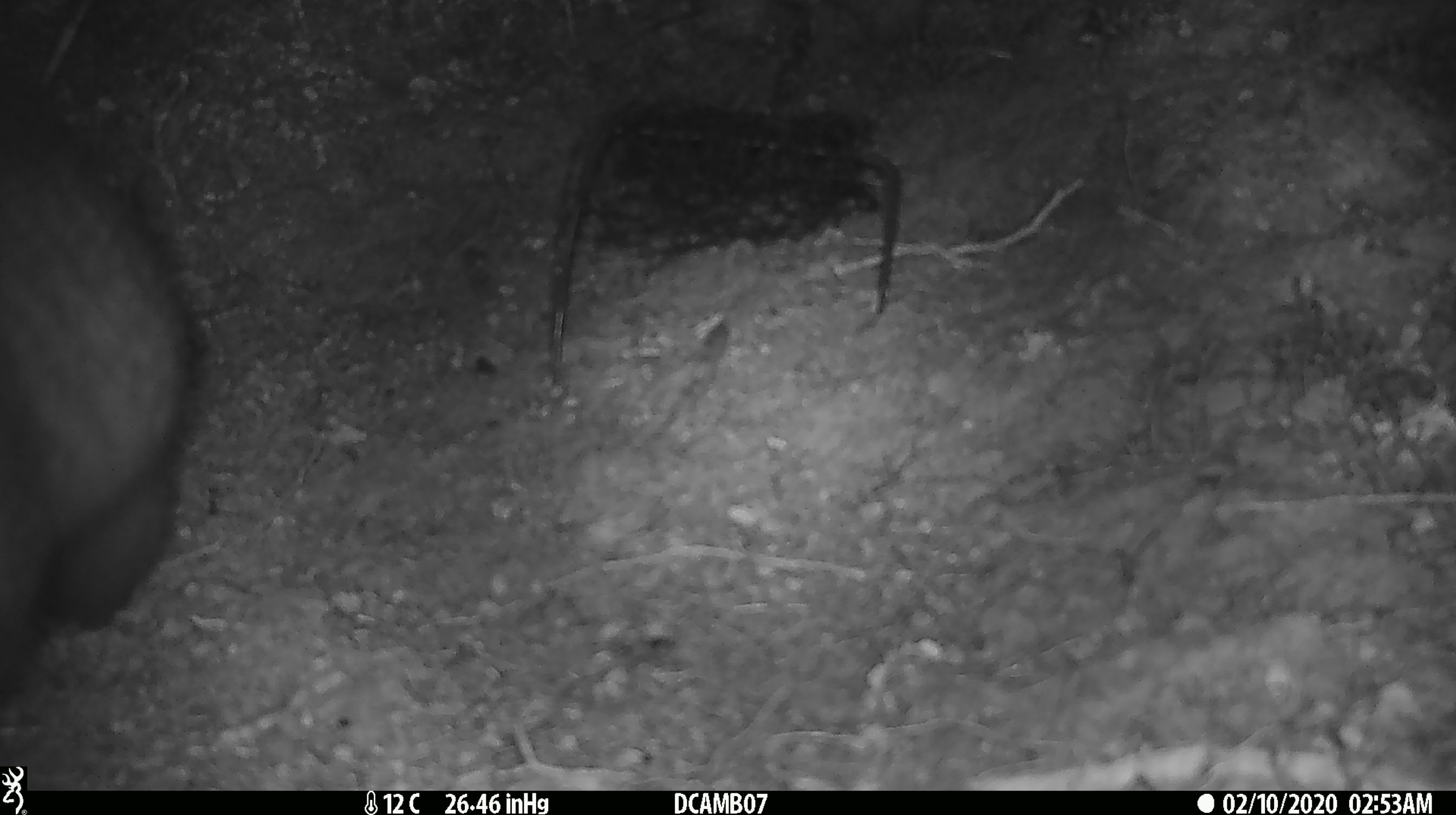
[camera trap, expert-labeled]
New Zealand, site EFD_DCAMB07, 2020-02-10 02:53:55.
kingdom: Animalia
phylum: Chordata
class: Mammalia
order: Diprotodontia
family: Phalangeridae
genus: Trichosurus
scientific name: Trichosurus vulpecula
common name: common brushtail possum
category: possum